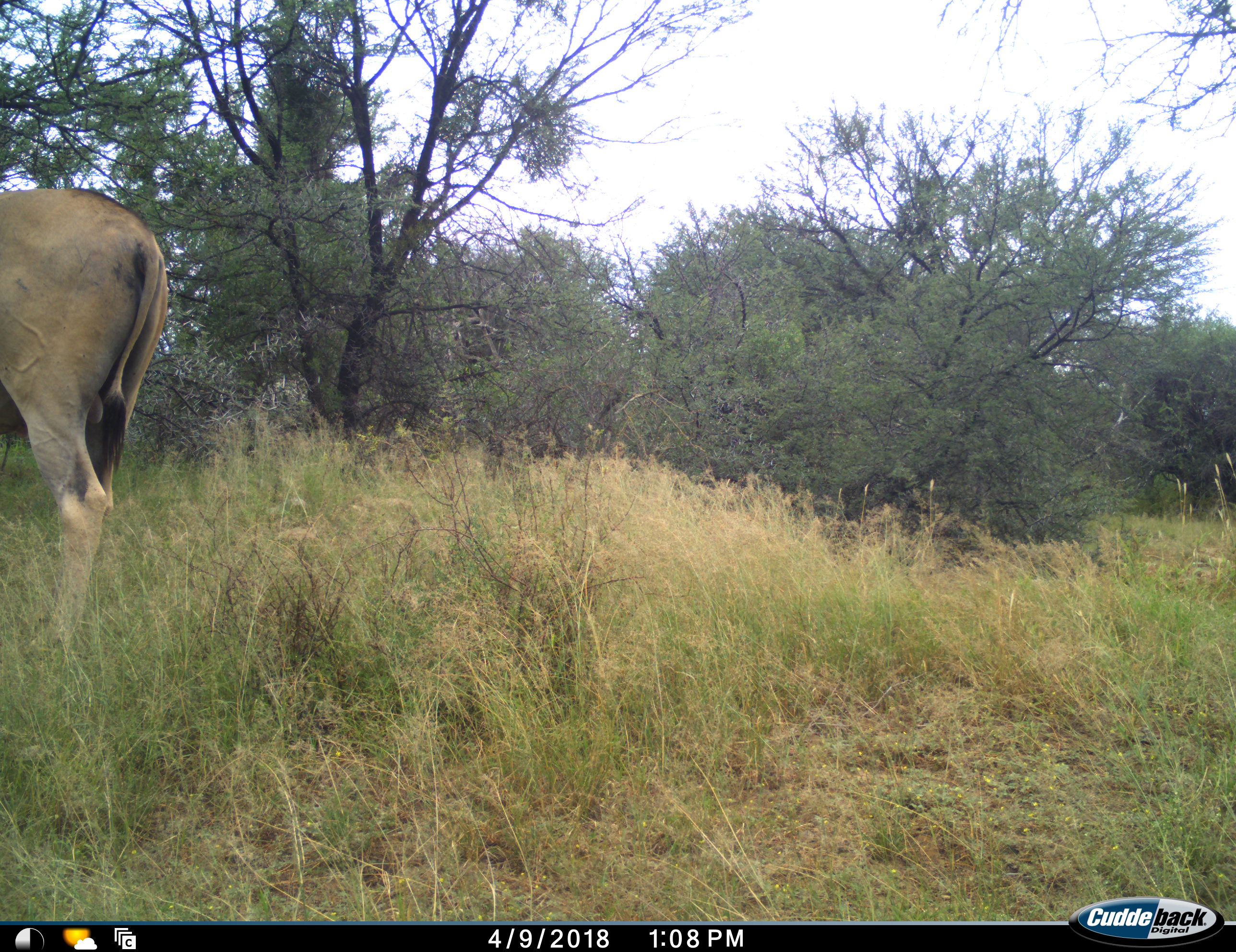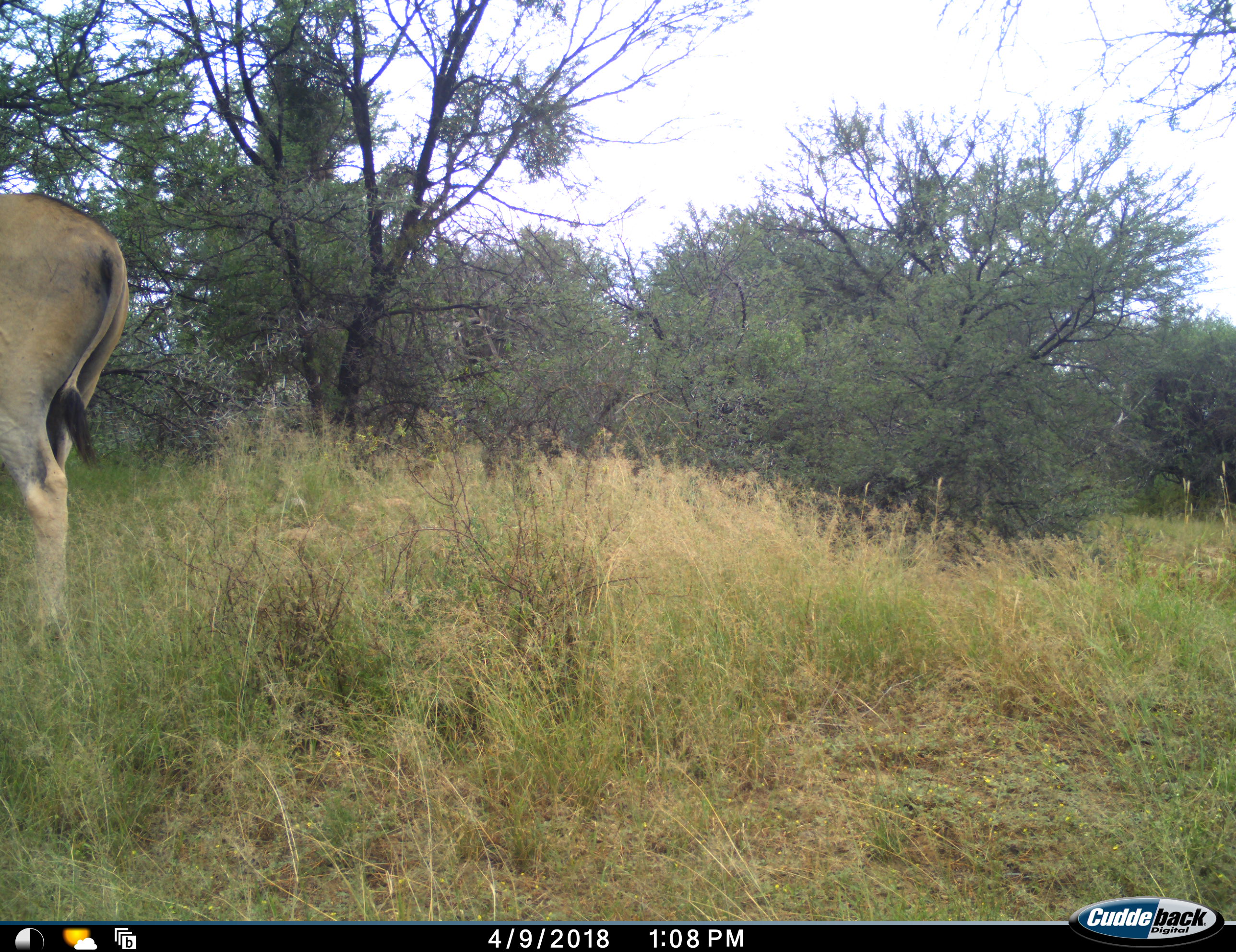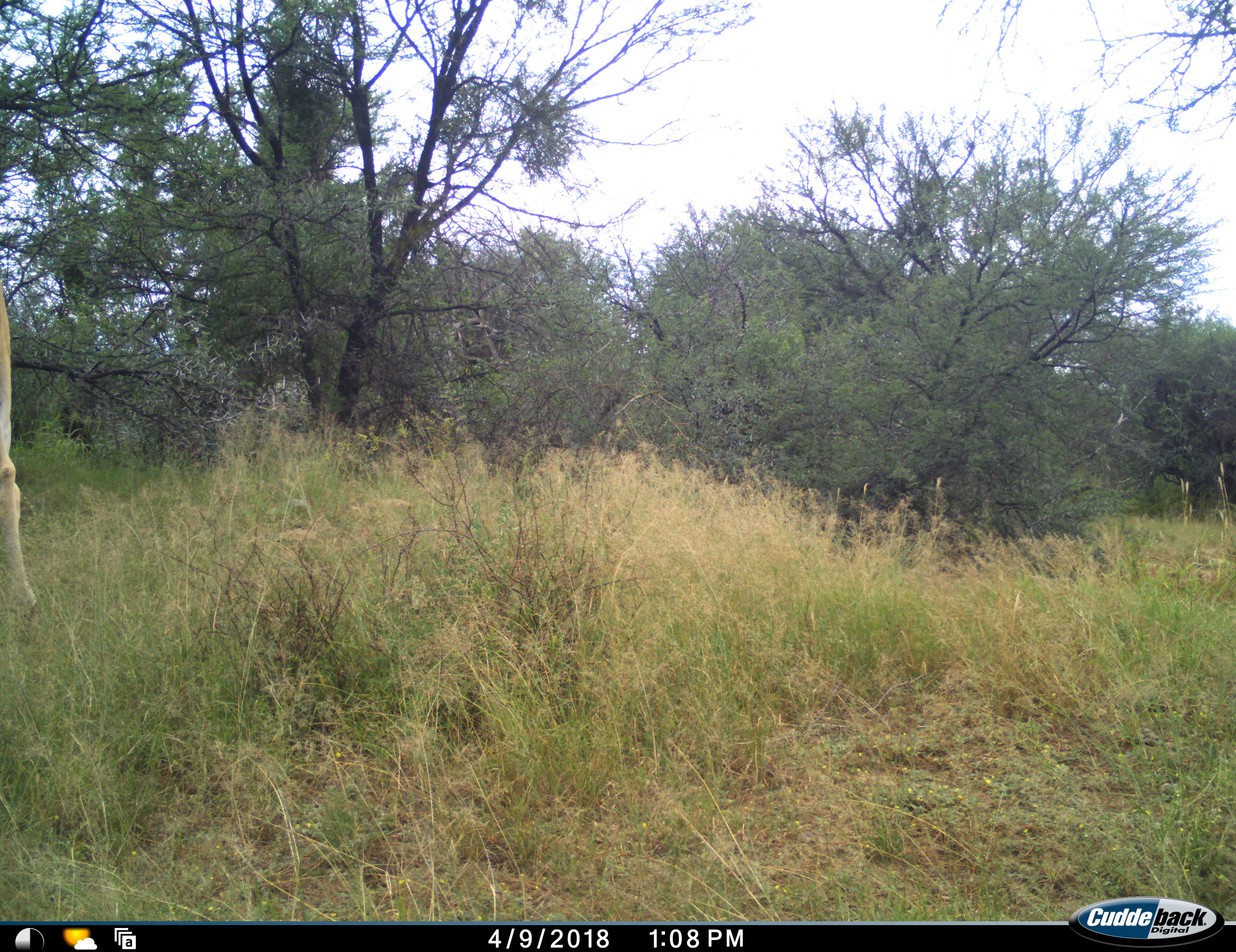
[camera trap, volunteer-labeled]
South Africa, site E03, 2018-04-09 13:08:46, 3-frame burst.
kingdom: Animalia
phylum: Chordata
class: Mammalia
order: Artiodactyla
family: Bovidae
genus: Tragelaphus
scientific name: Tragelaphus oryx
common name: eland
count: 1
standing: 75%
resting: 0%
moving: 25%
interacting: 0%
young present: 0%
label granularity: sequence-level